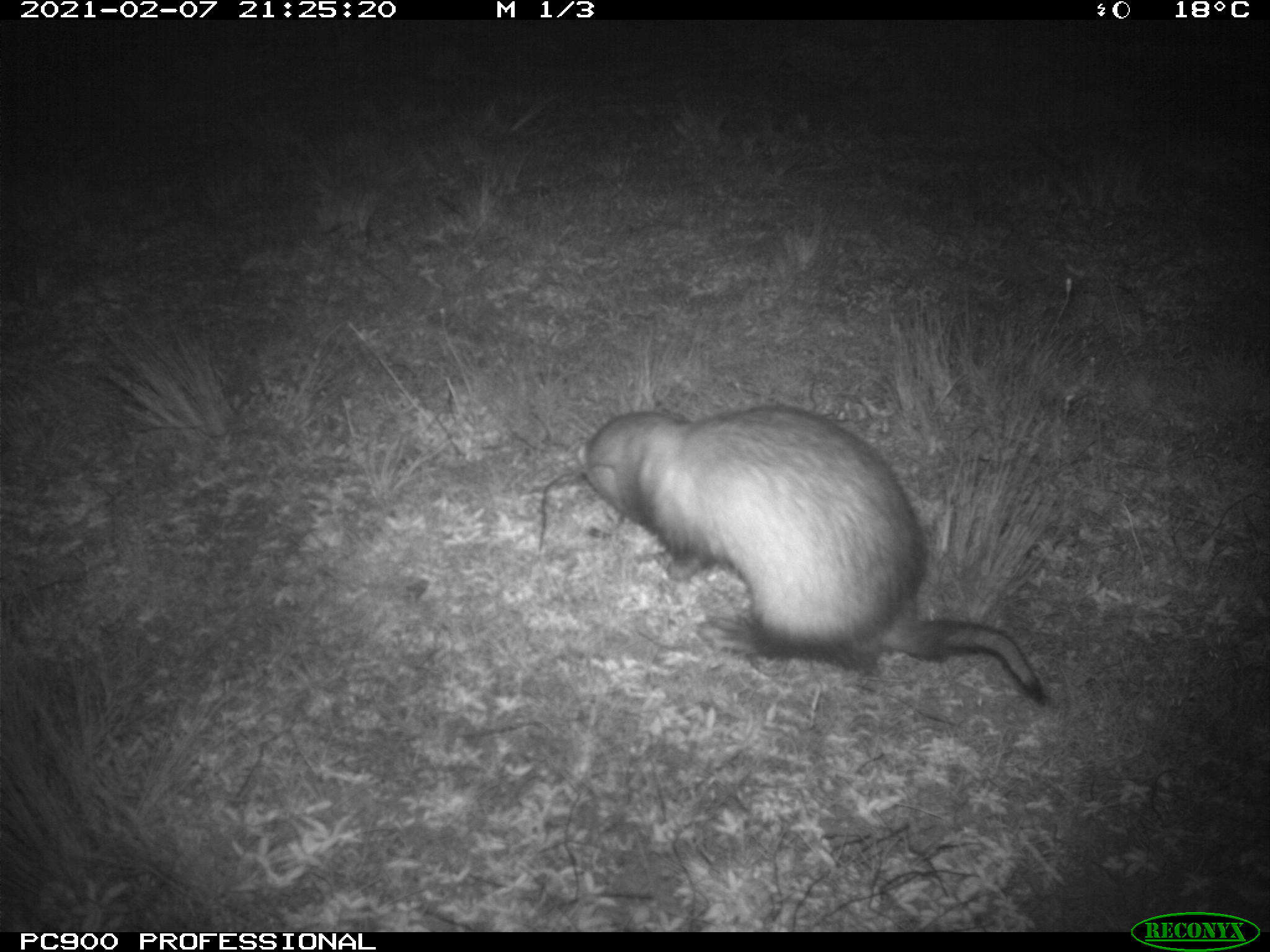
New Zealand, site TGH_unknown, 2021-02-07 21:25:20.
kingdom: Animalia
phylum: Chordata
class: Mammalia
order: Carnivora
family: Mustelidae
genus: Mustela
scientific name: Mustela furo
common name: ferret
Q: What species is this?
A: Ferret (Mustela furo).